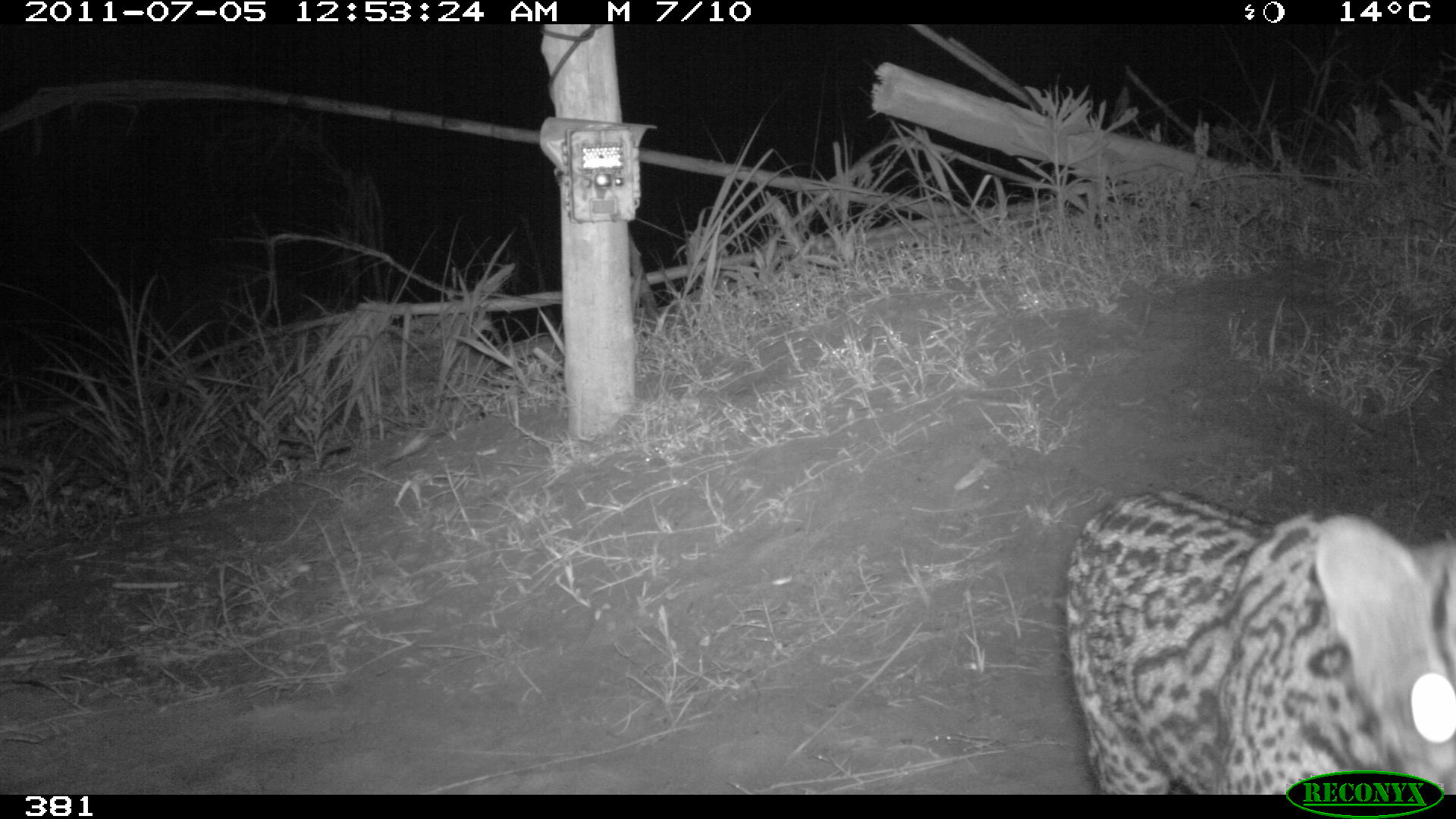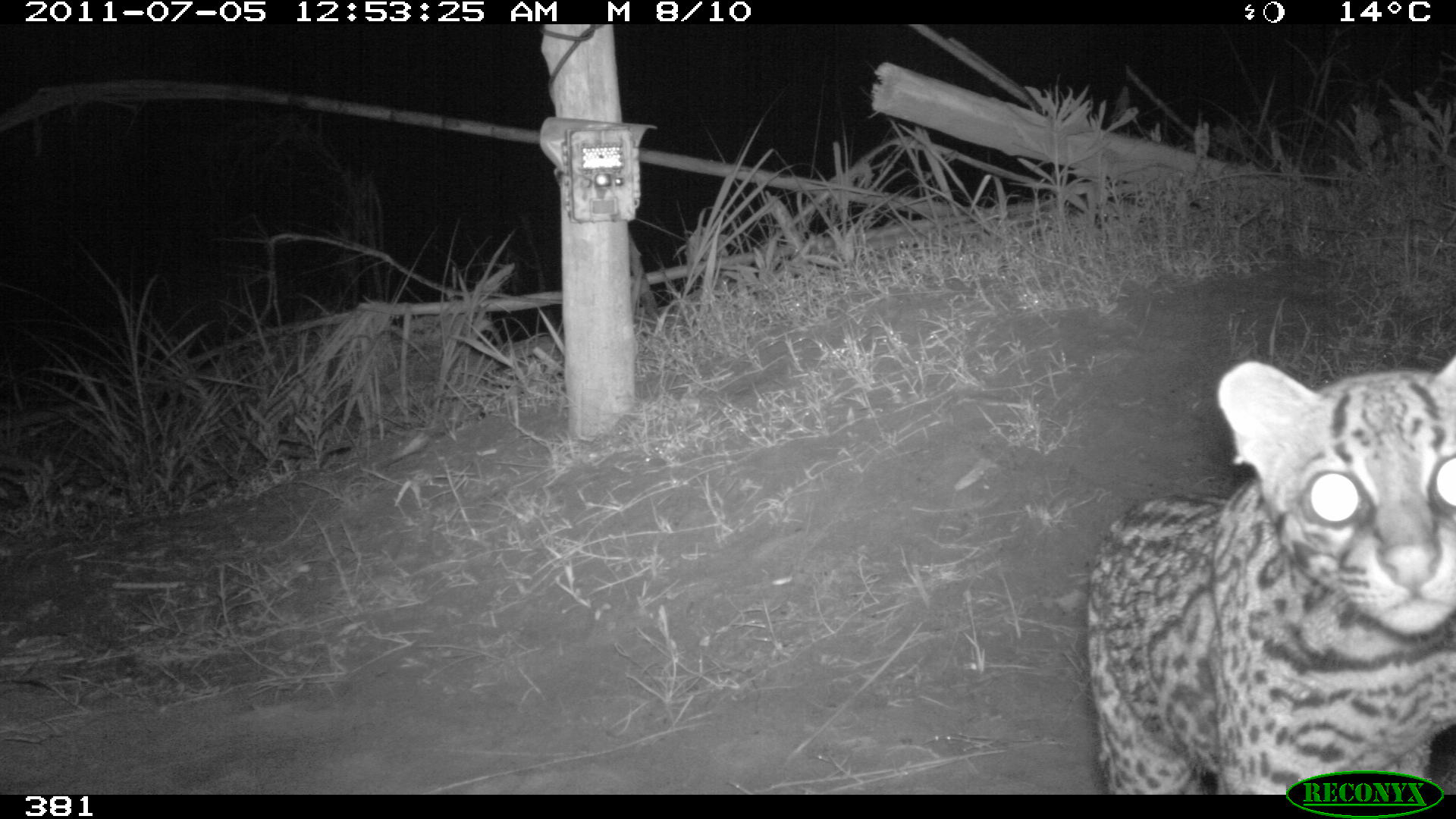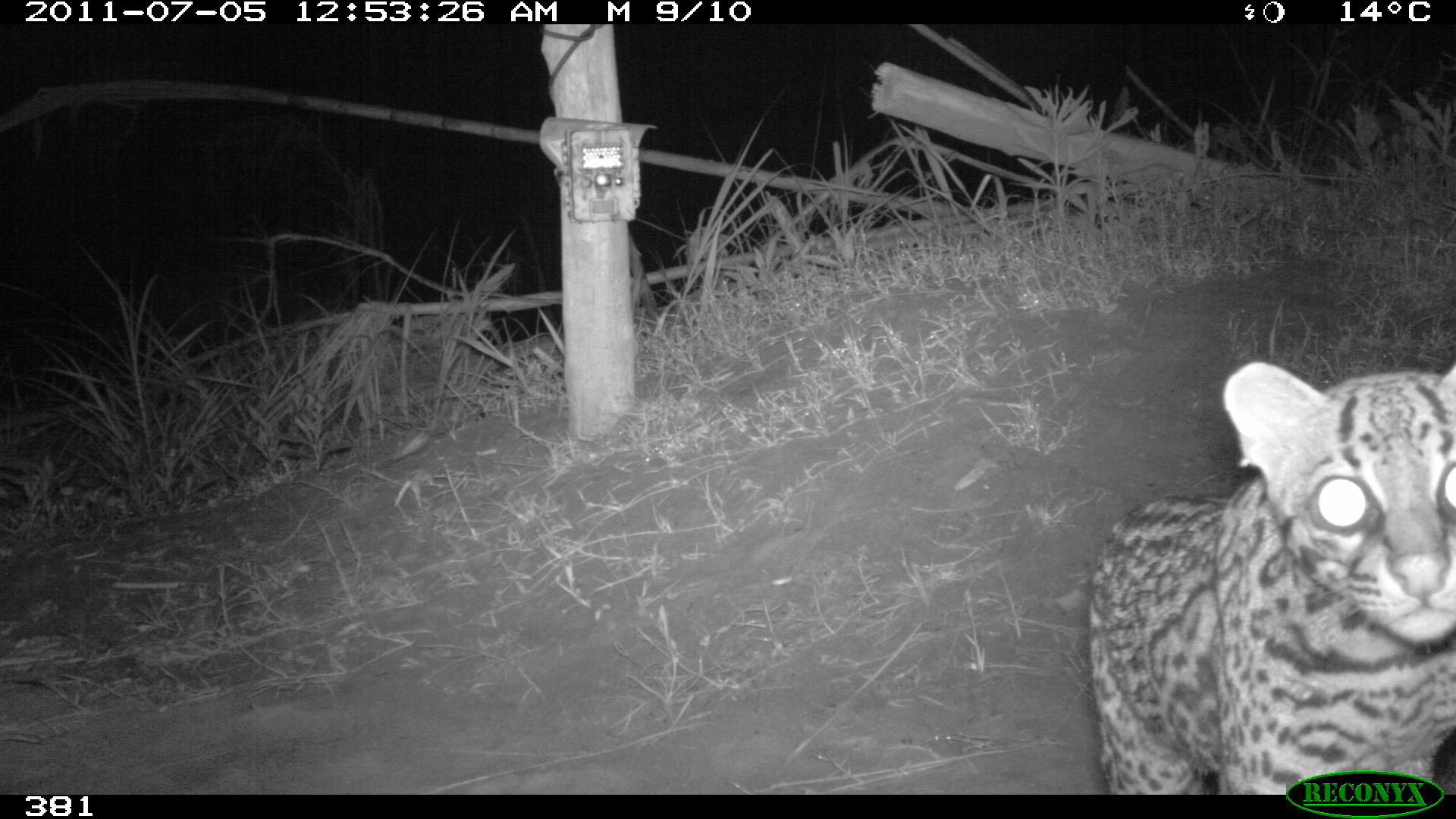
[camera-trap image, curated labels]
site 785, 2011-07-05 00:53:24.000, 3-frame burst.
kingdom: Animalia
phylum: Chordata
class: Mammalia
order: Carnivora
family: Felidae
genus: Leopardus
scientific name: Leopardus pardalis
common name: ocelot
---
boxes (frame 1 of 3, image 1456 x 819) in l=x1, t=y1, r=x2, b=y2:
leopardus pardalis: l=1063, t=486, r=1456, b=793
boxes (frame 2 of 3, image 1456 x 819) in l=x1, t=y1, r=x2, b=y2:
leopardus pardalis: l=1084, t=352, r=1456, b=793